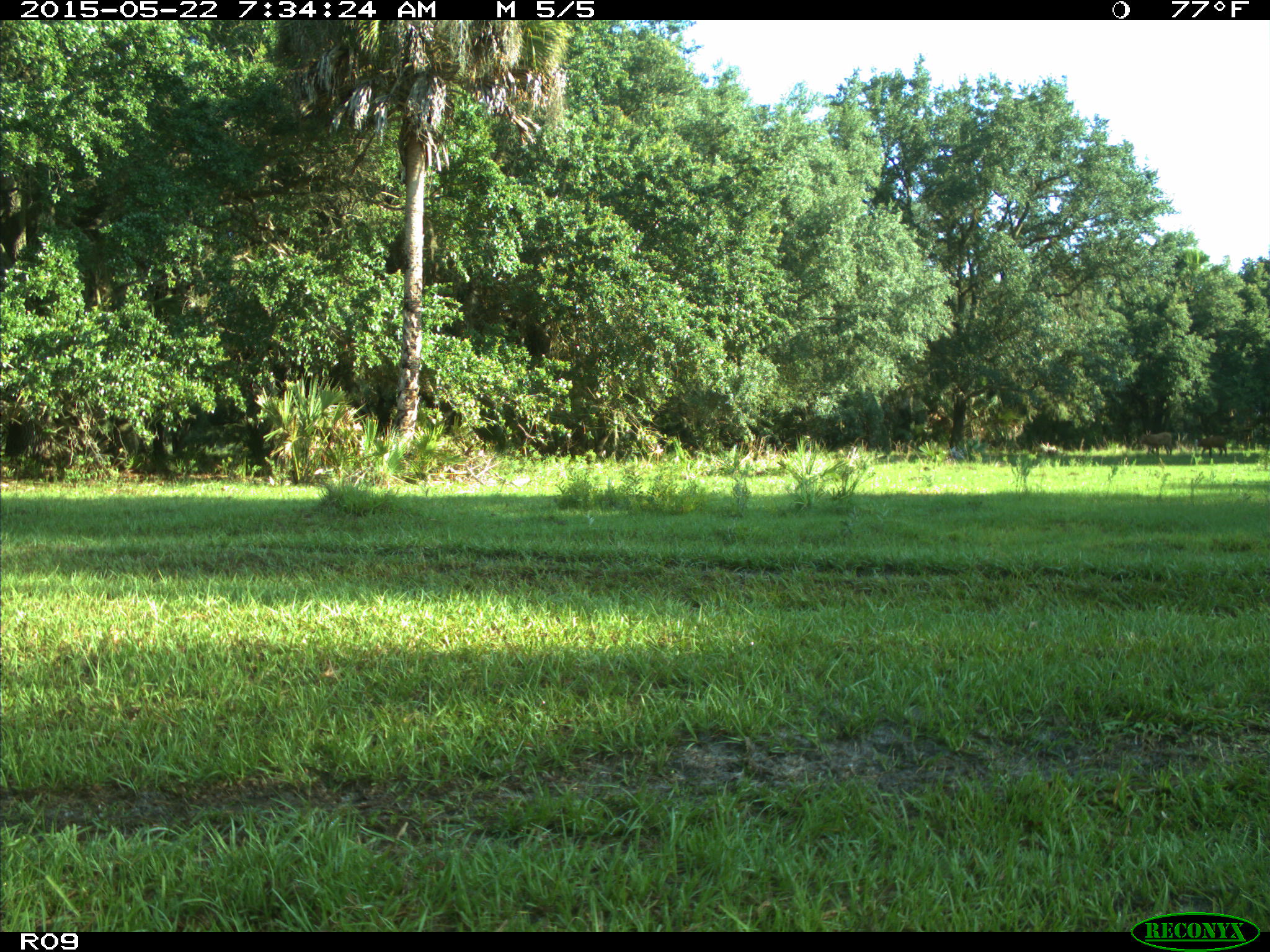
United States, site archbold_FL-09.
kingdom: Animalia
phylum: Chordata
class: Mammalia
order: Artiodactyla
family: Bovidae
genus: Bos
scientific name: Bos taurus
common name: domestic cow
Bos taurus (domestic cow).